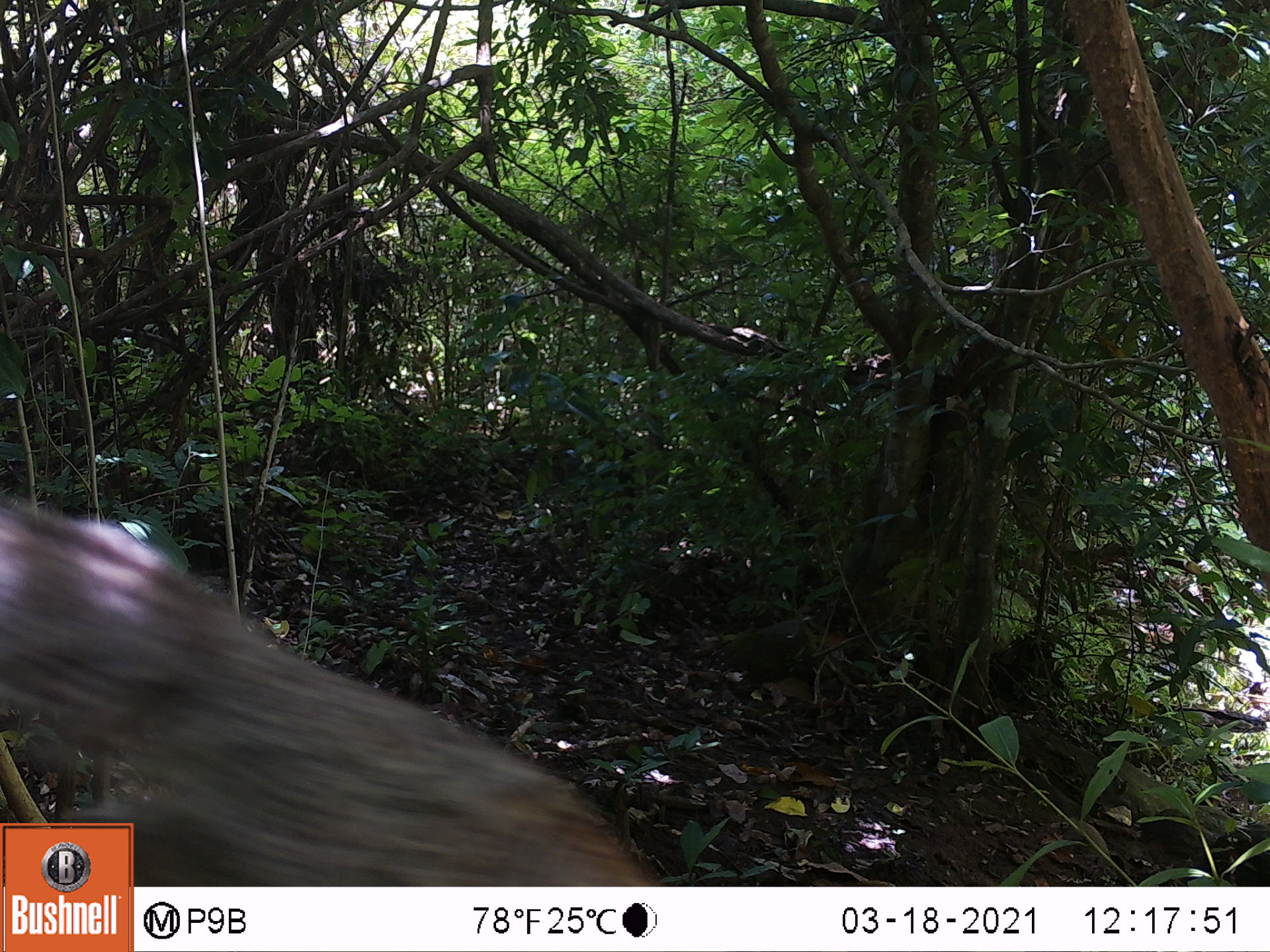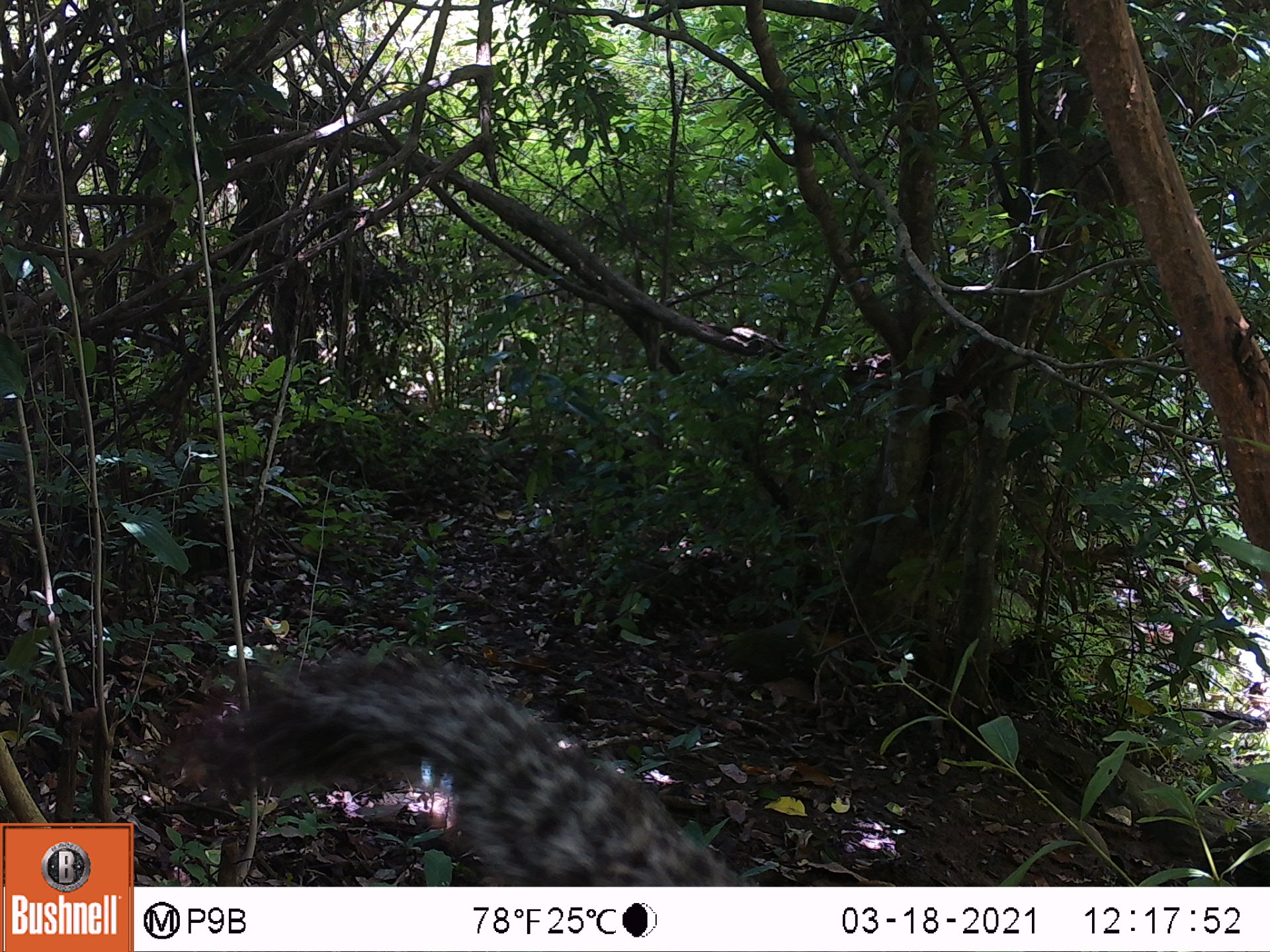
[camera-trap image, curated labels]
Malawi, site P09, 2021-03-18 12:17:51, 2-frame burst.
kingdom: Animalia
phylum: Chordata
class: Mammalia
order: Rodentia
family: Sciuridae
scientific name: Sciuridae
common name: squirrel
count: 1